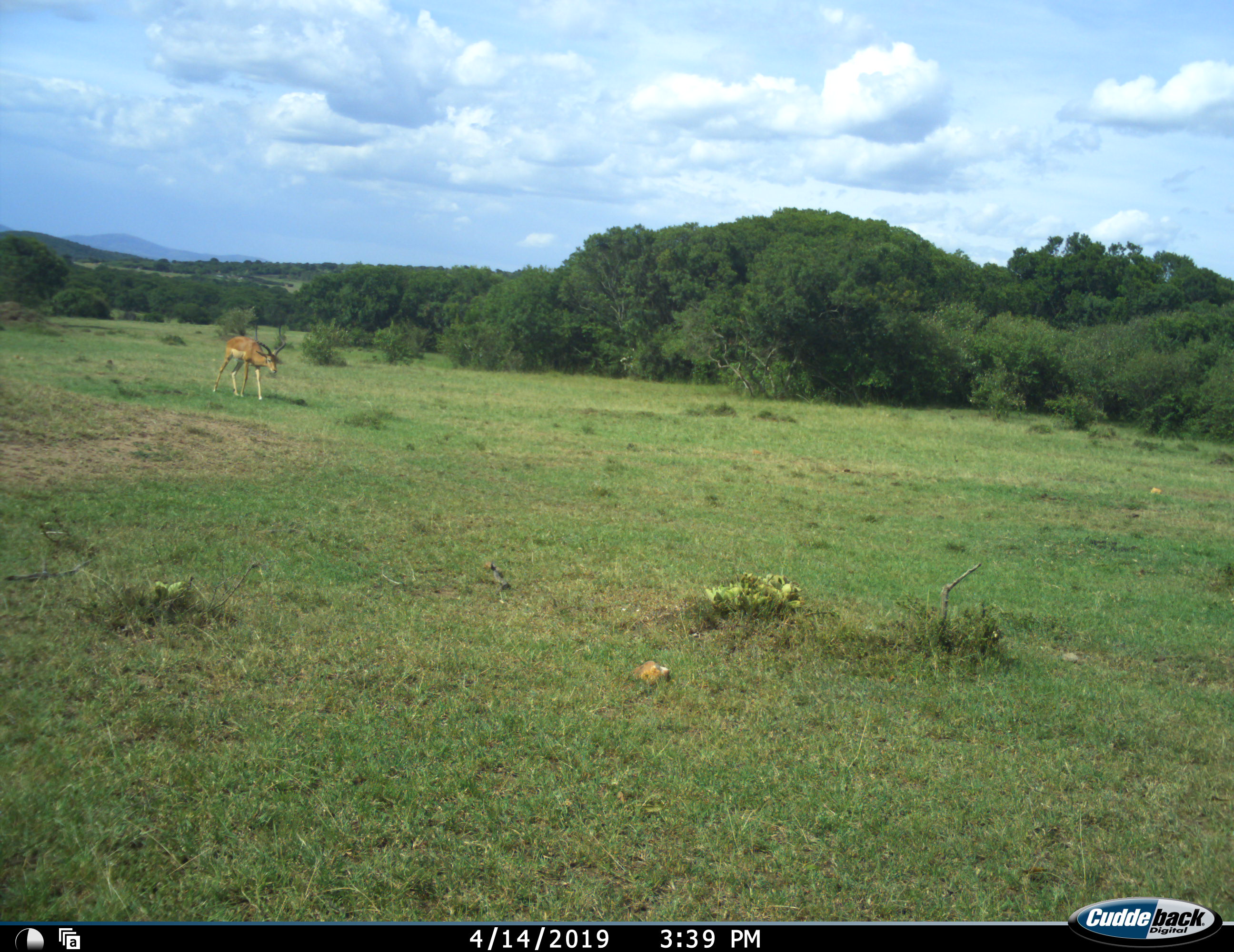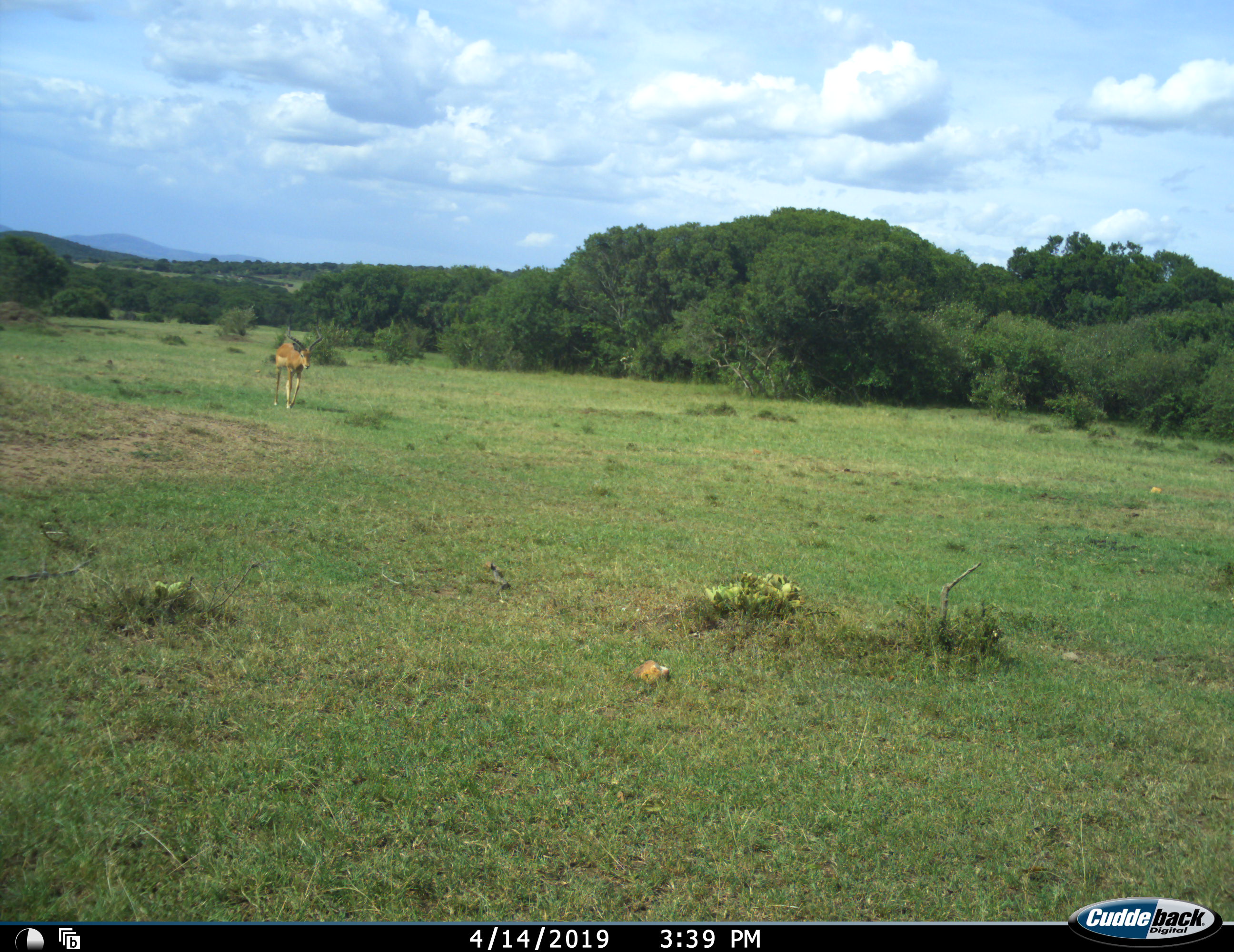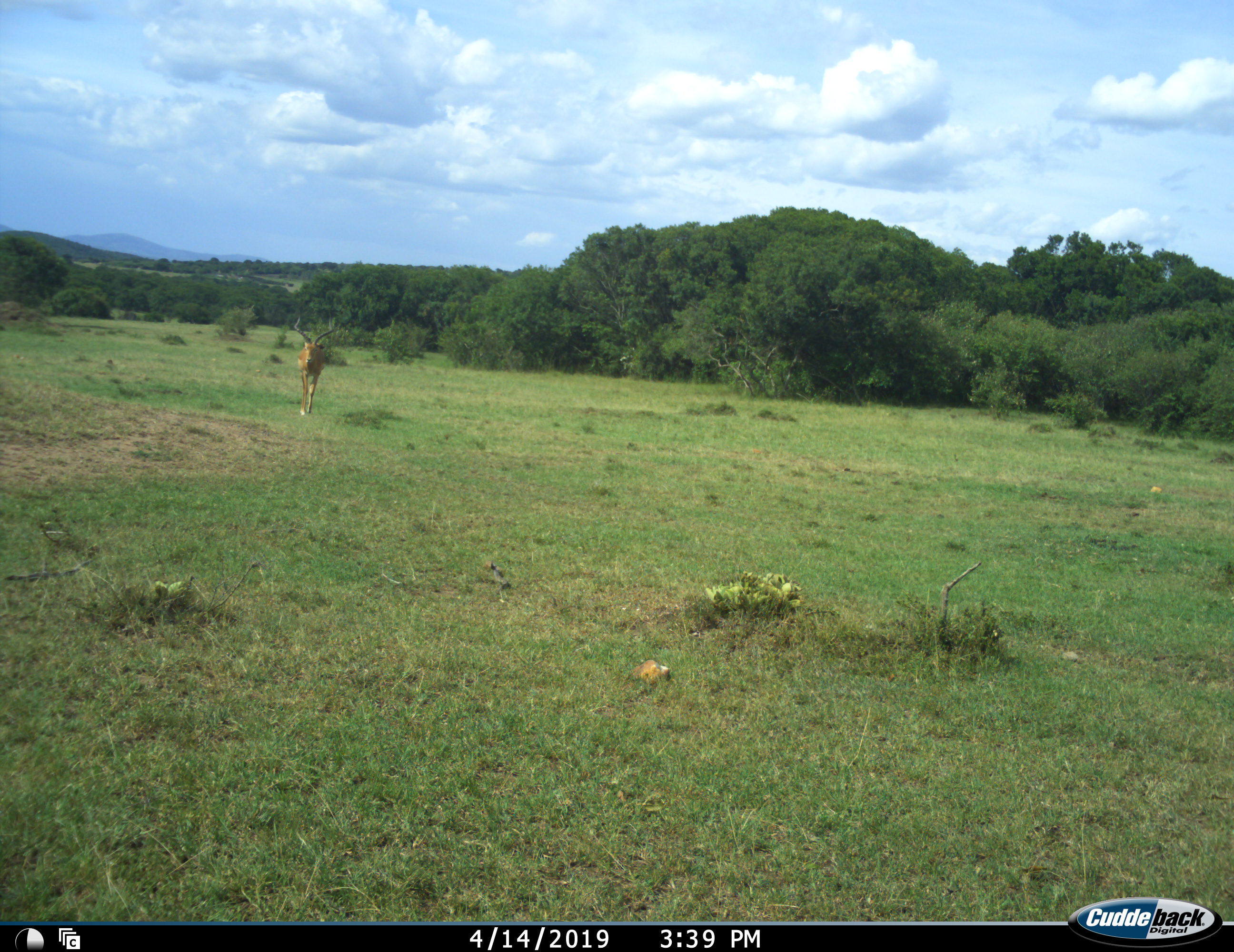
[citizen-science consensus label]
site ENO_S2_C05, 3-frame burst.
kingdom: Animalia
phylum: Chordata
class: Mammalia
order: Artiodactyla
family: Bovidae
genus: Aepyceros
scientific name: Aepyceros melampus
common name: impala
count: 1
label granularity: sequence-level